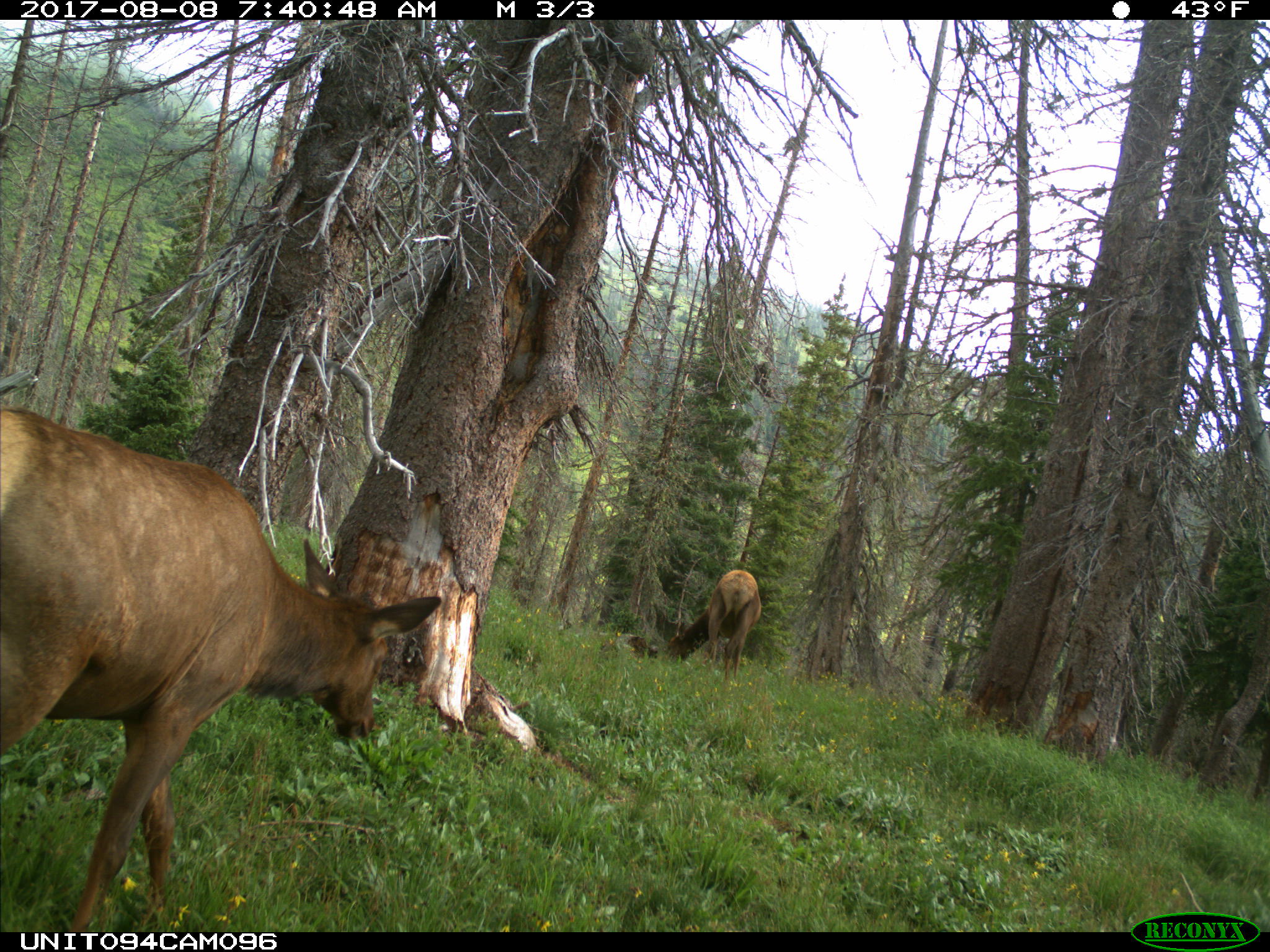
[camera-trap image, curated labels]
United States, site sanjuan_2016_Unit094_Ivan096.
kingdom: Animalia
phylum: Chordata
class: Mammalia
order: Artiodactyla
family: Cervidae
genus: Cervus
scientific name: Cervus elaphus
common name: red deer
Cervus elaphus (red deer).